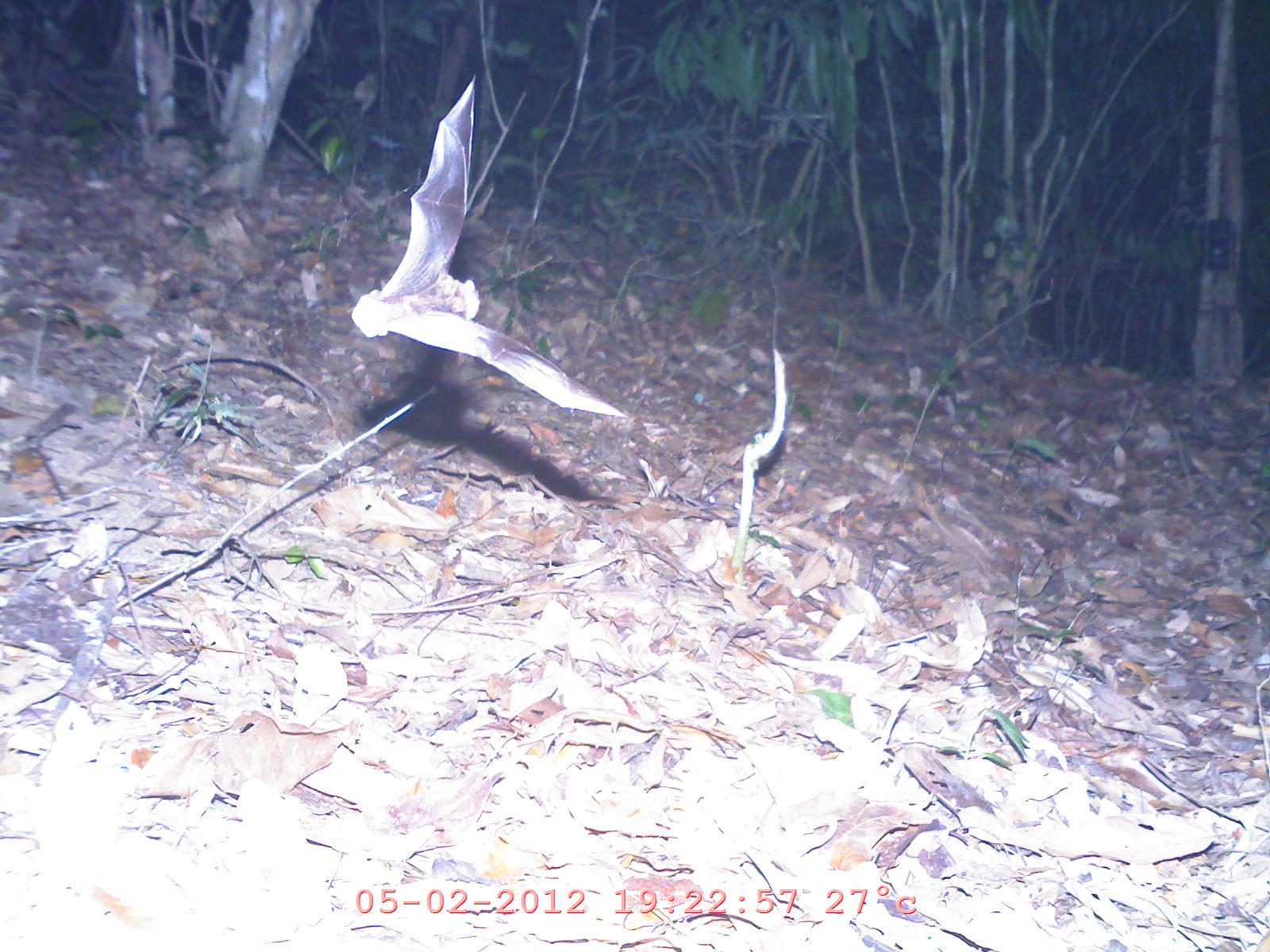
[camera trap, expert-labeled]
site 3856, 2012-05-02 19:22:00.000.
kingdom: Animalia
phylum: Chordata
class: Mammalia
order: Chiroptera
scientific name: Chiroptera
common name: bats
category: unknown bat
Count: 1.